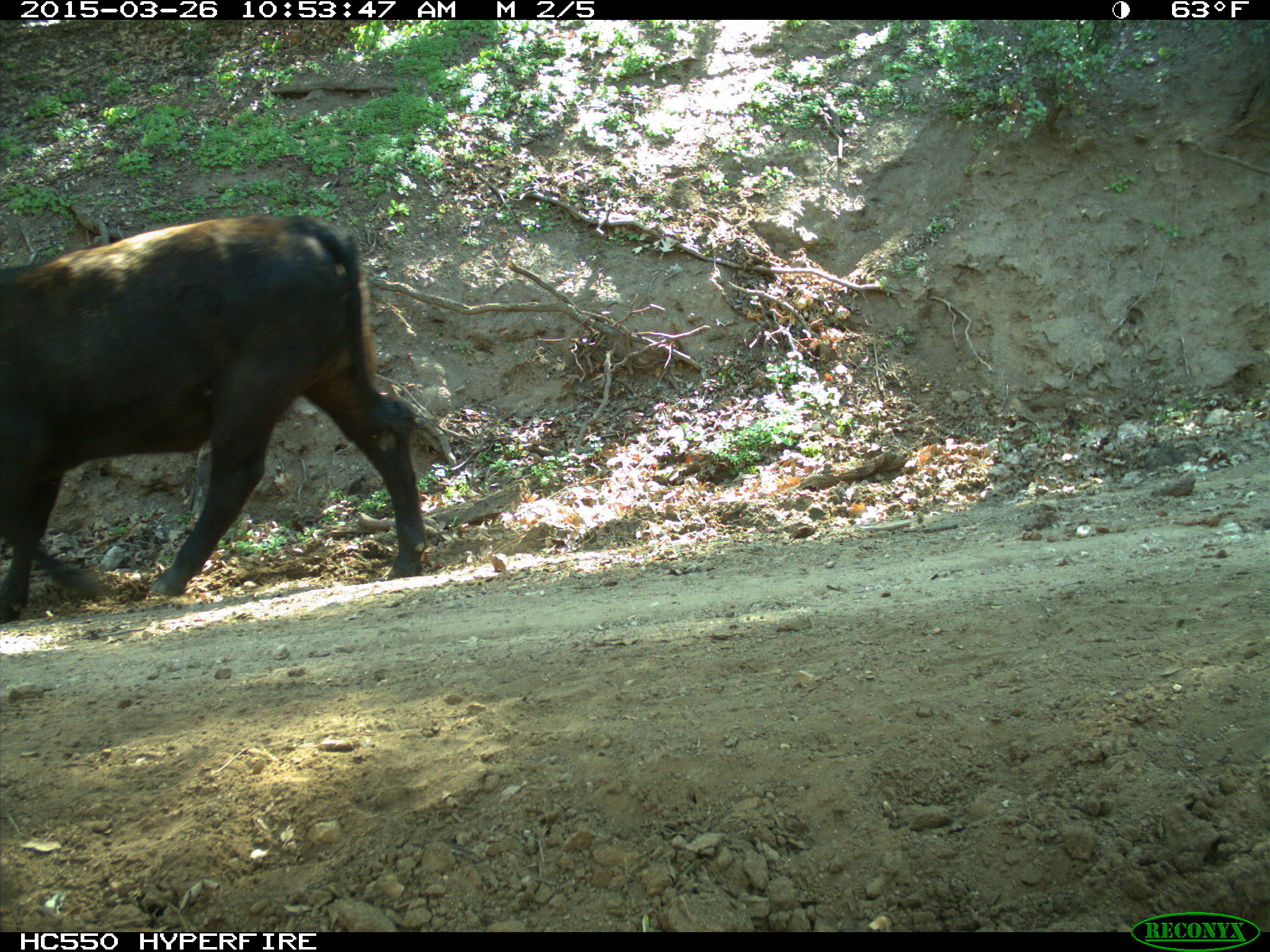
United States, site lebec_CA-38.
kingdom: Animalia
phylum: Chordata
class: Mammalia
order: Artiodactyla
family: Bovidae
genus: Bos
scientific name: Bos taurus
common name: domestic cow